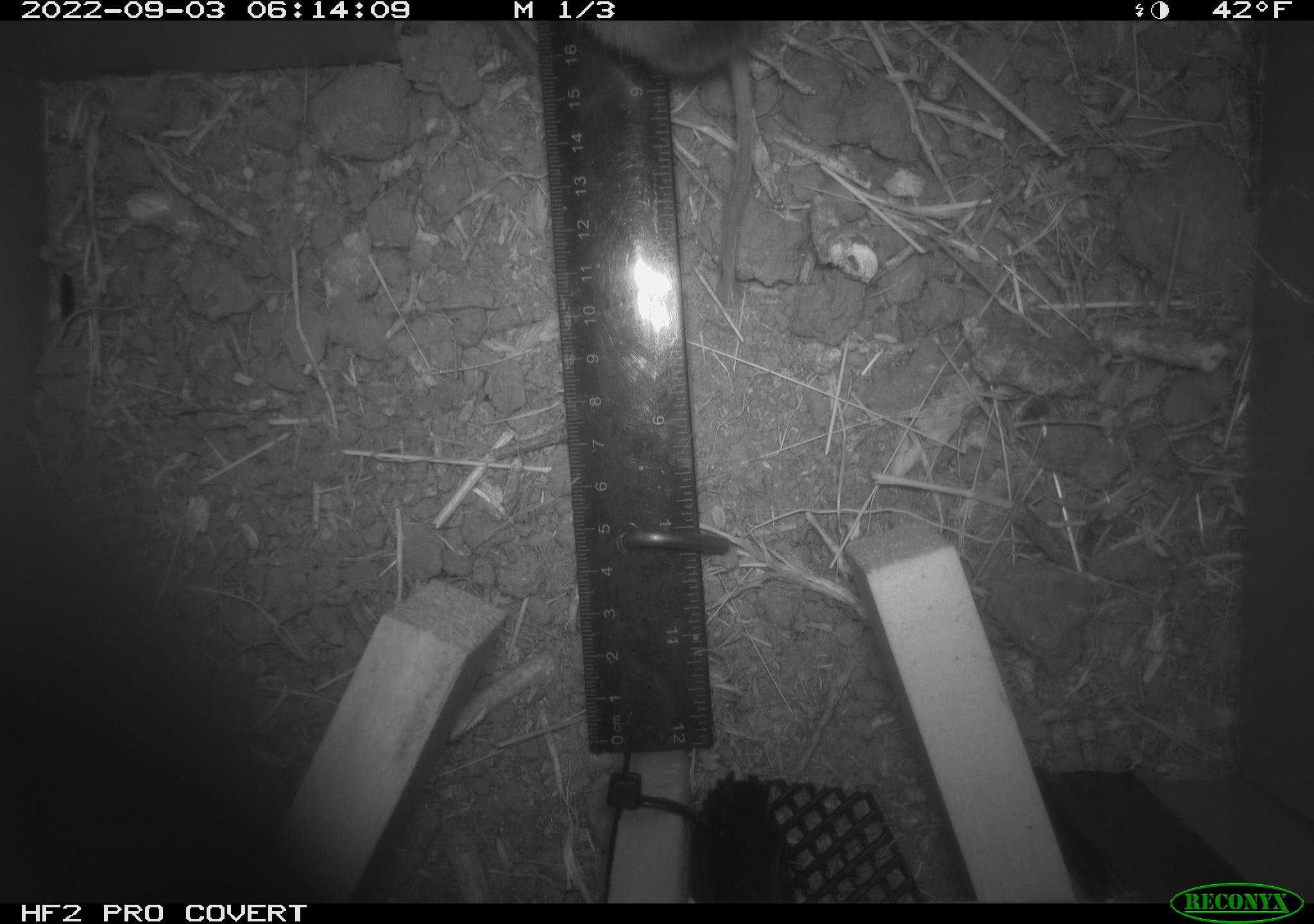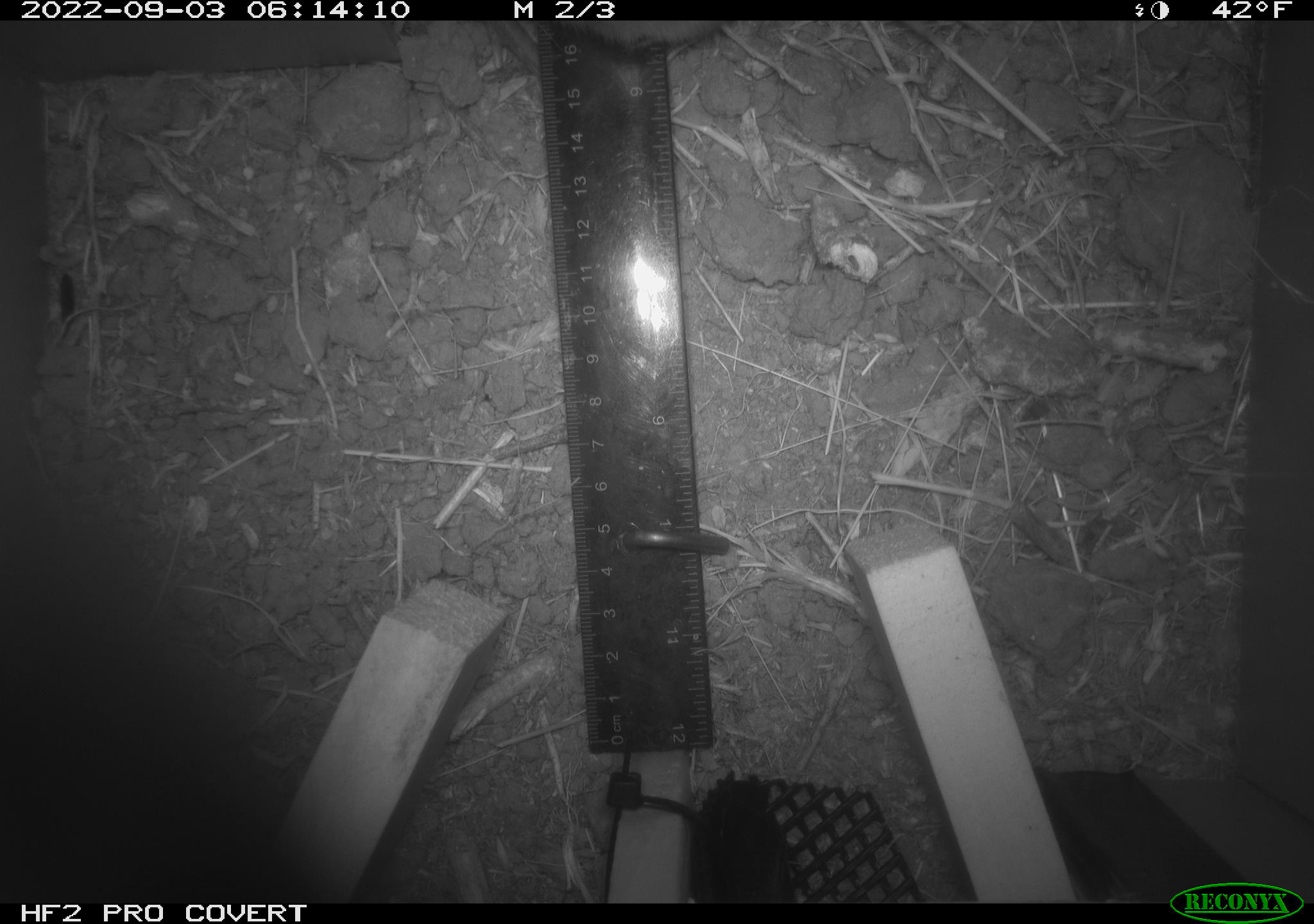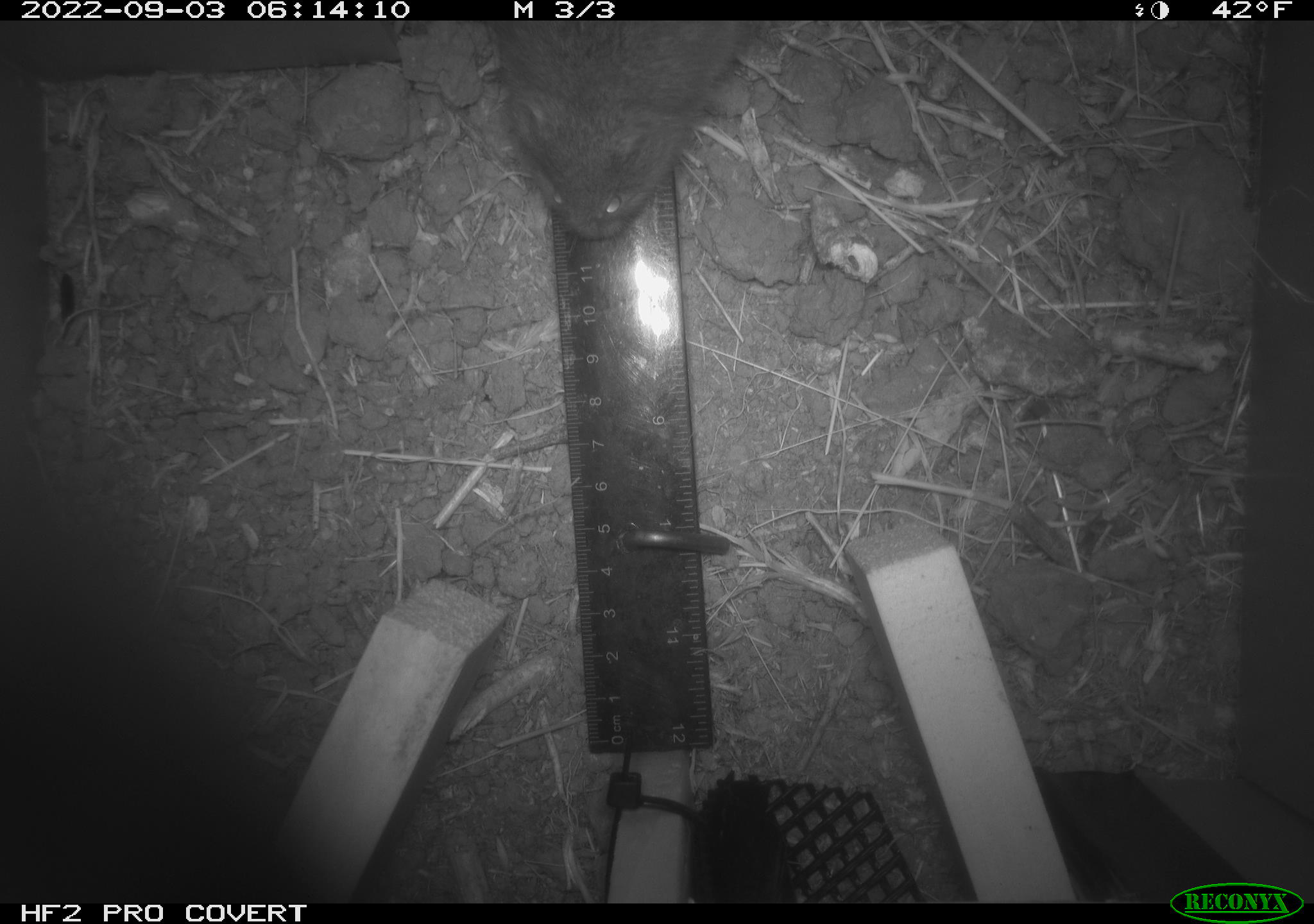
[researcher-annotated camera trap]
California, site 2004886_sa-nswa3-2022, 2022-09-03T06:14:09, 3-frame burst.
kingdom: Animalia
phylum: Chordata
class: Mammalia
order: Rodentia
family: Cricetidae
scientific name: Cricetidae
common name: hamsters, voles, lemmings, and allies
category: cricetidae family